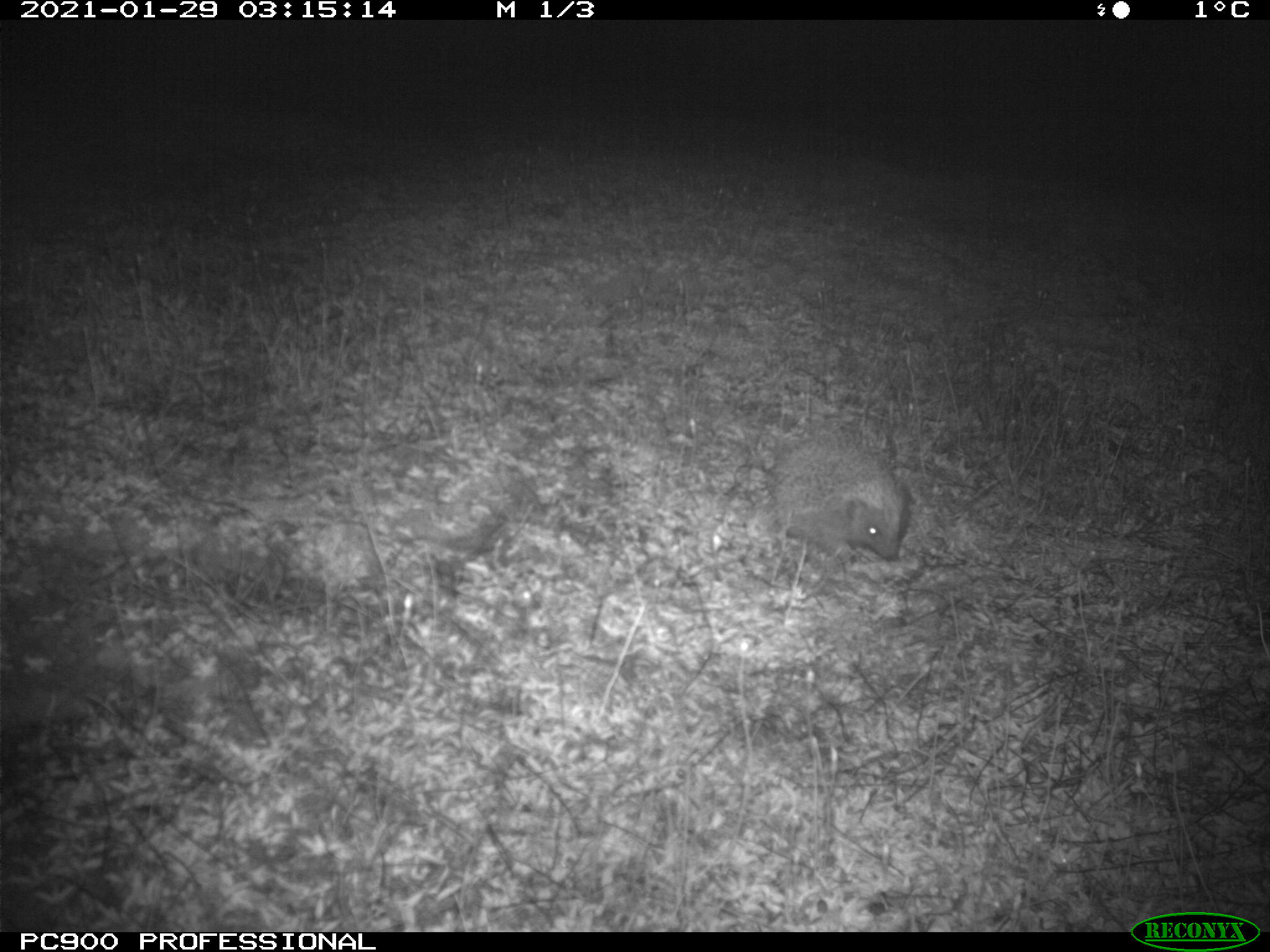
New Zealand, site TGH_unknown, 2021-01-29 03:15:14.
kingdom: Animalia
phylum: Chordata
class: Mammalia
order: Eulipotyphla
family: Erinaceidae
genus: Erinaceus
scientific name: Erinaceus europaeus europaeus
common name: european hedgehog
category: hedgehog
Hedgehog (european hedgehog) (Erinaceus europaeus europaeus).